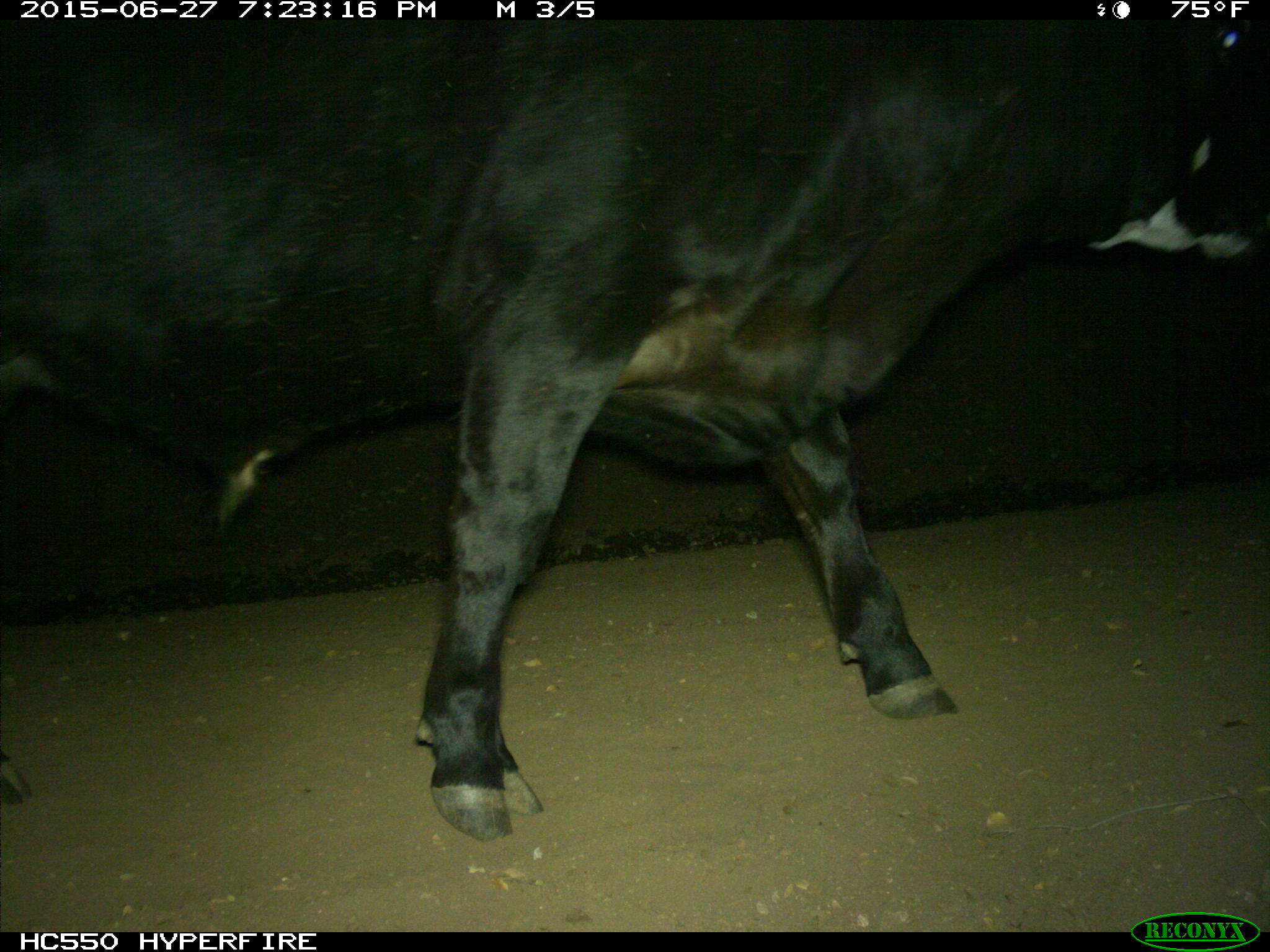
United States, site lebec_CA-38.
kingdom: Animalia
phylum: Chordata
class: Mammalia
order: Artiodactyla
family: Bovidae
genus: Bos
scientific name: Bos taurus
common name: domestic cow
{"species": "Bos taurus (domestic cow)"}